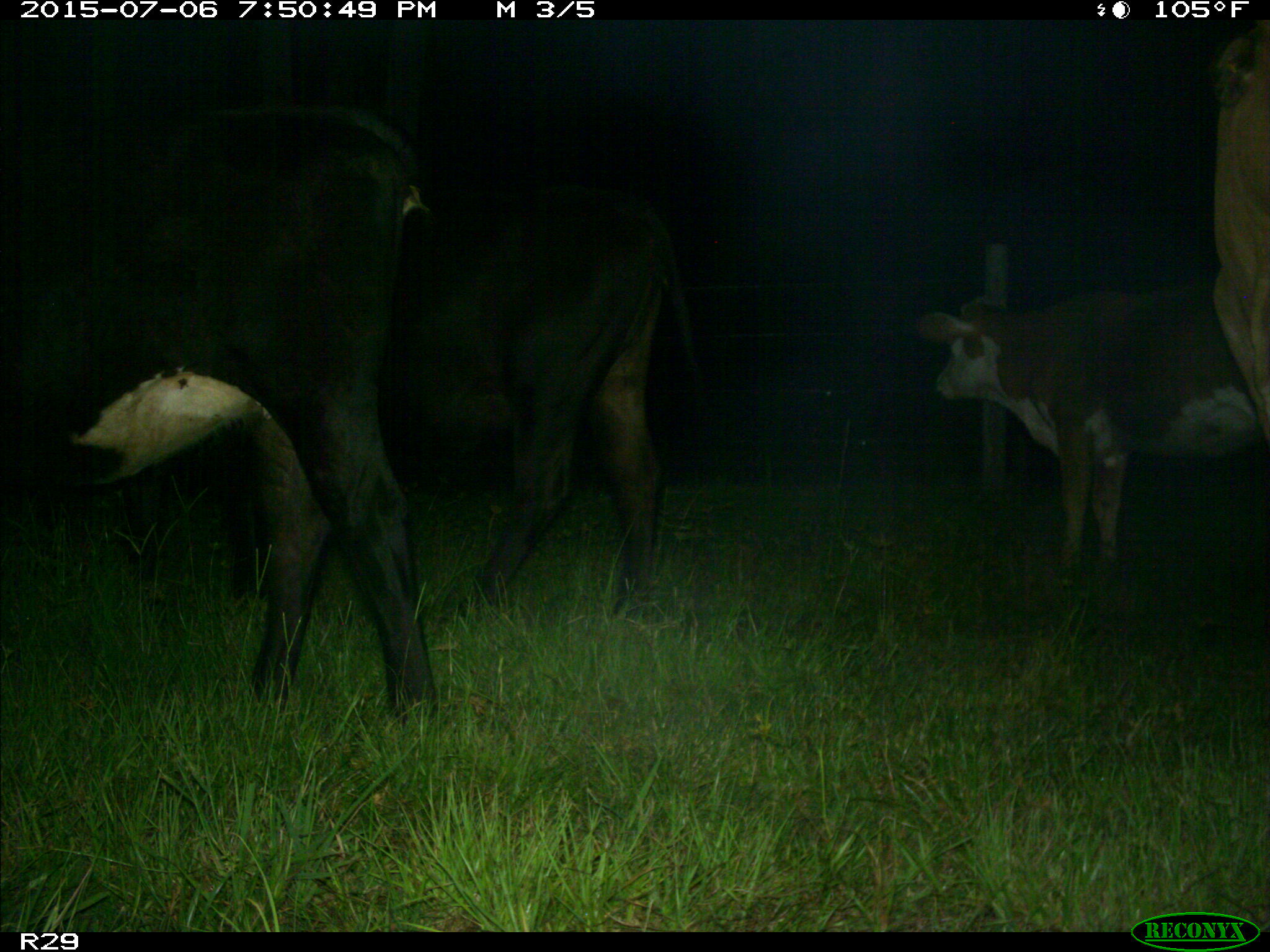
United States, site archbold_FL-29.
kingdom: Animalia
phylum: Chordata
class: Mammalia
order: Artiodactyla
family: Bovidae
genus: Bos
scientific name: Bos taurus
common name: domestic cow